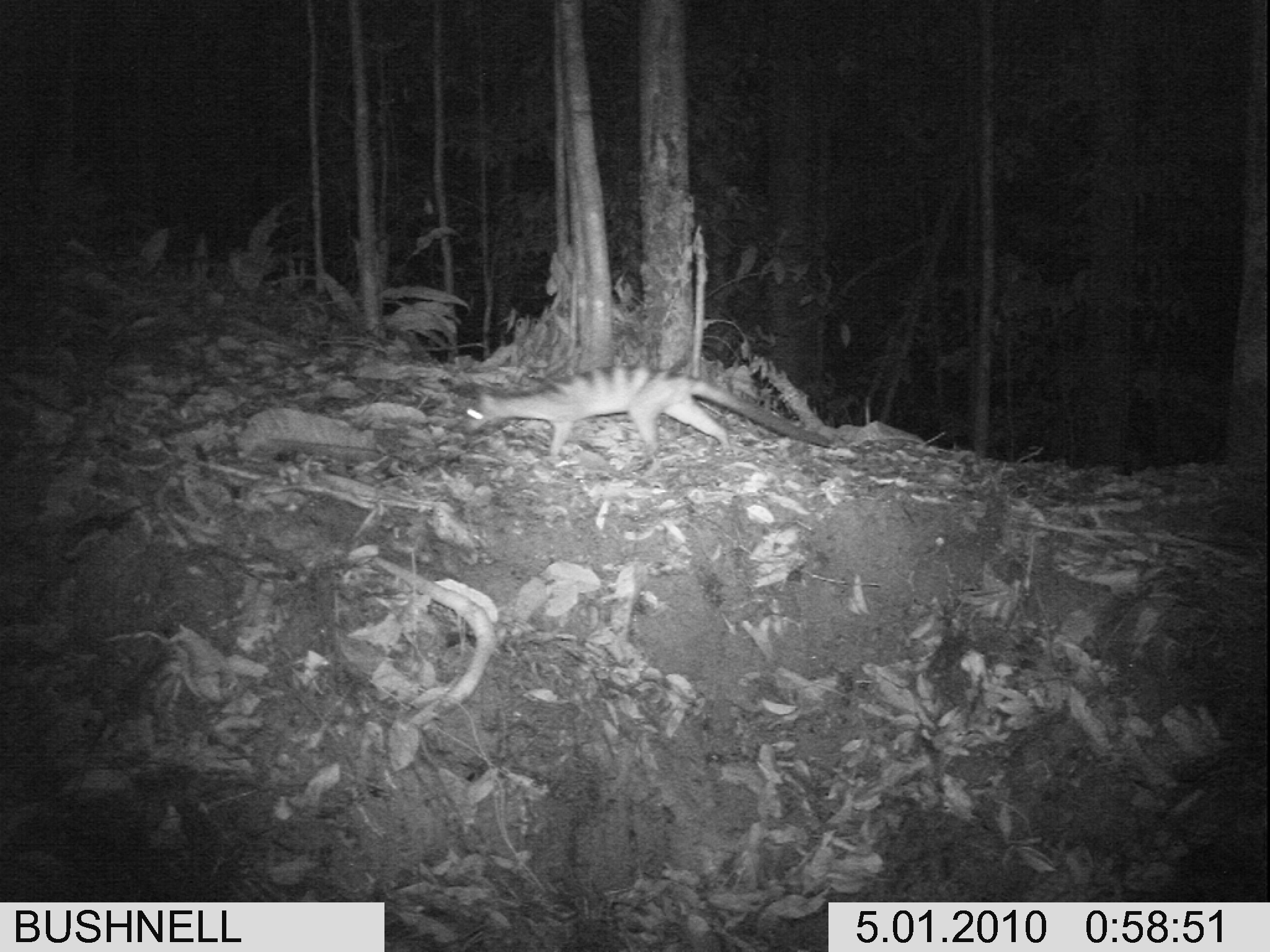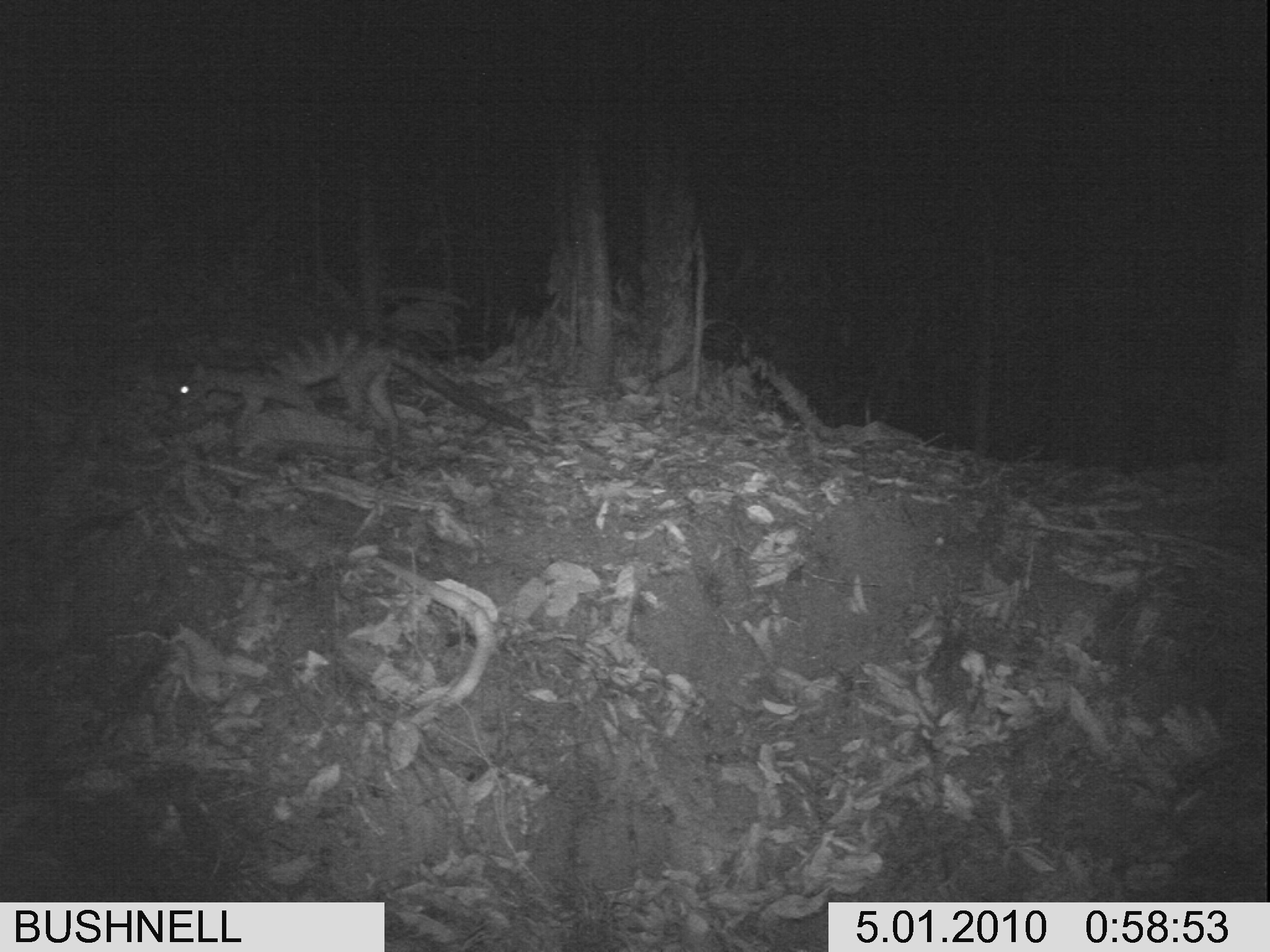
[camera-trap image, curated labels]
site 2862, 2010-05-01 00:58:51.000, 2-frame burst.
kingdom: Animalia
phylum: Chordata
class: Mammalia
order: Carnivora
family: Viverridae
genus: Hemigalus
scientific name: Hemigalus derbyanus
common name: banded civet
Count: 1.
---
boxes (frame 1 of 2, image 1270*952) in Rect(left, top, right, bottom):
hemigalus derbyanus: Rect(456, 362, 830, 459)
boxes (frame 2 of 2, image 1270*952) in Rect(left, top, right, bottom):
hemigalus derbyanus: Rect(174, 323, 531, 442)